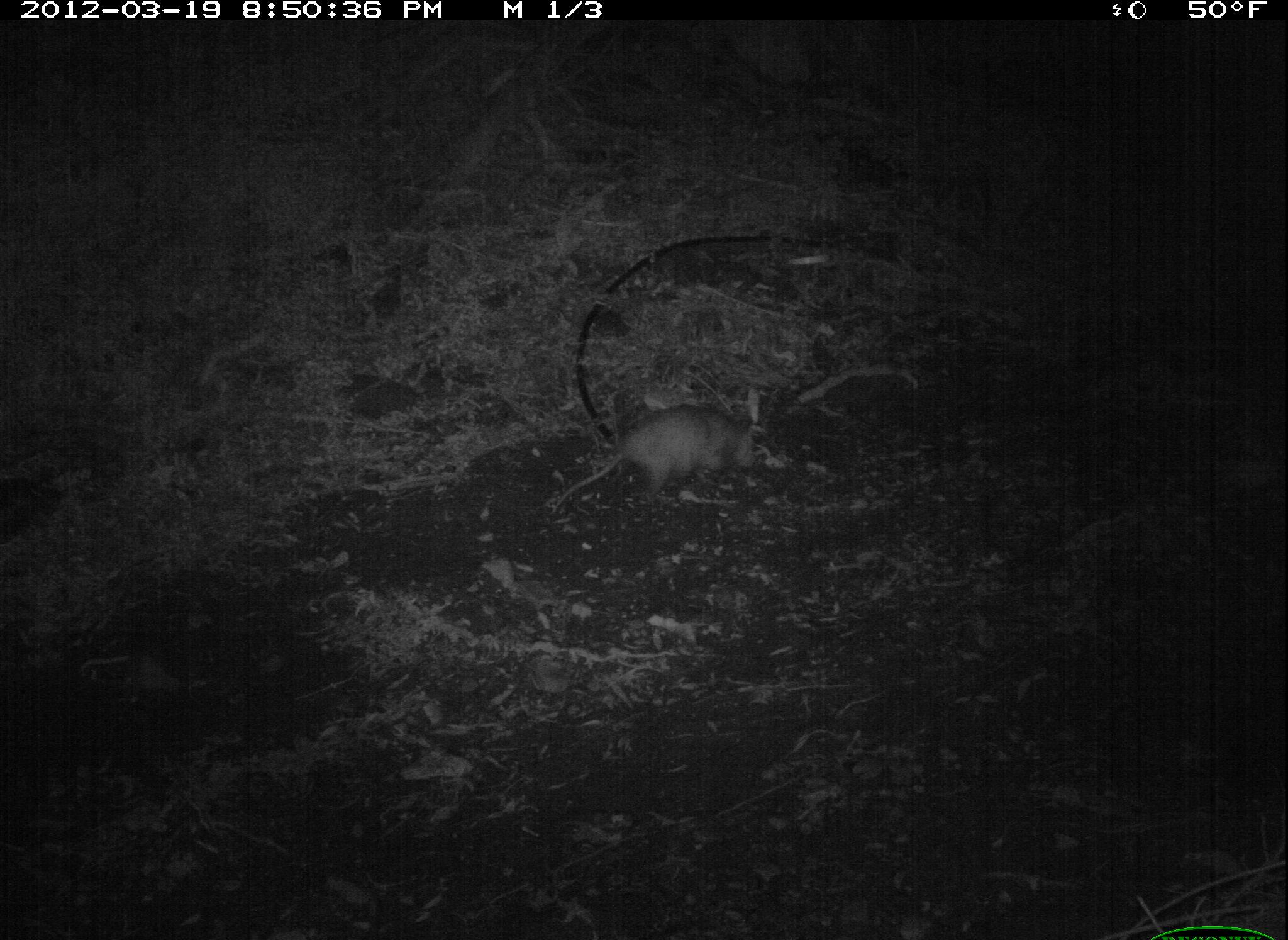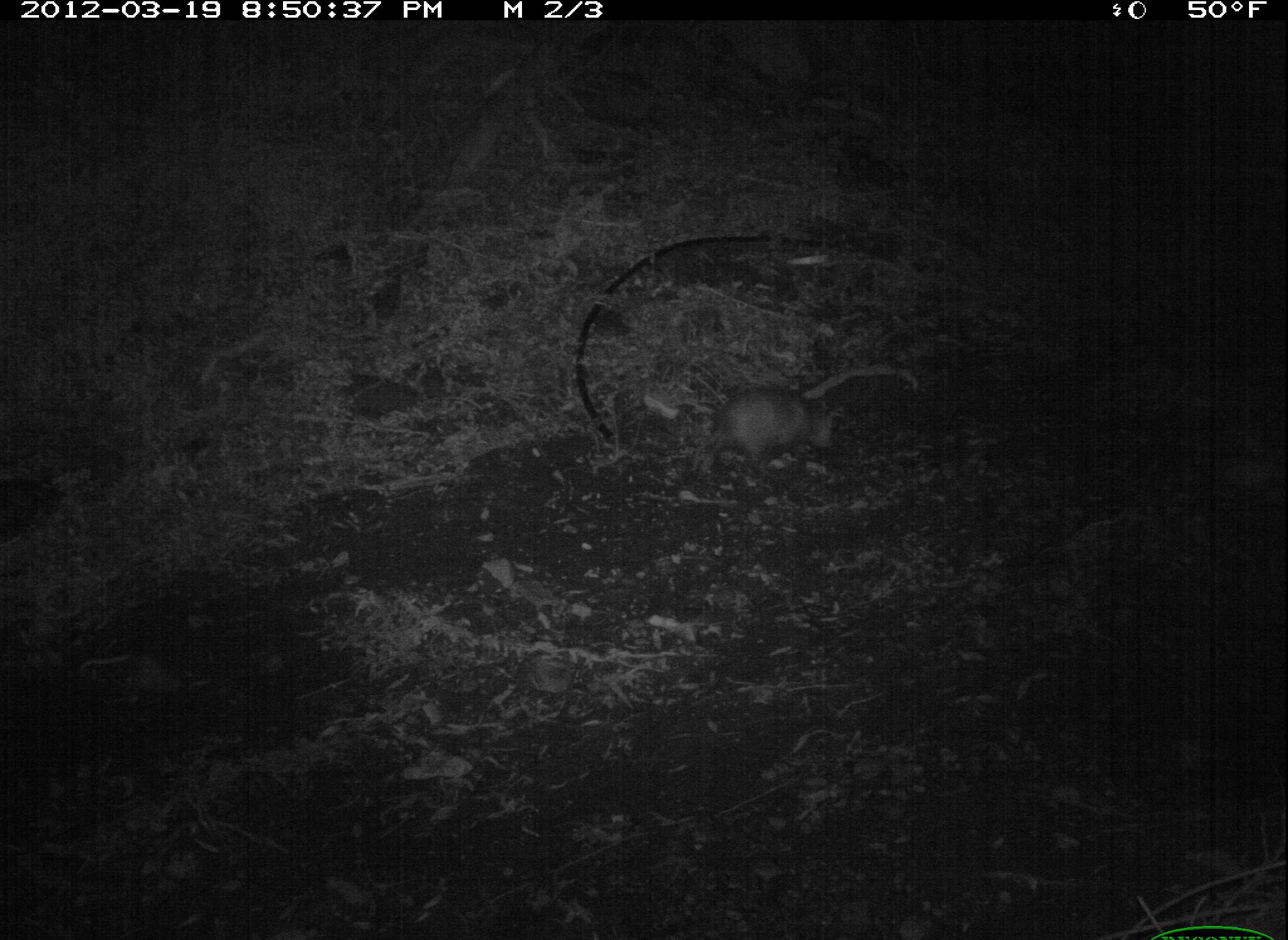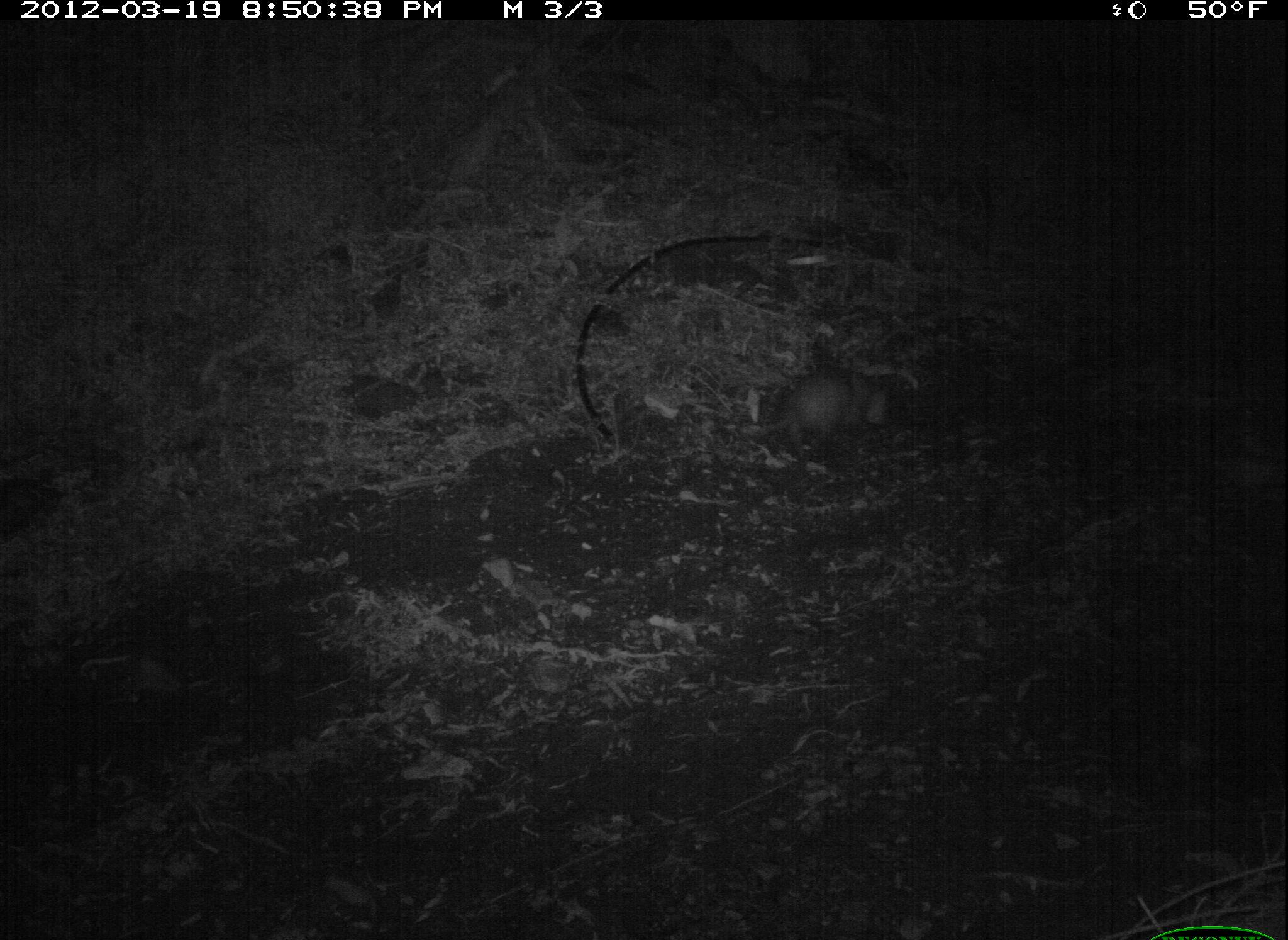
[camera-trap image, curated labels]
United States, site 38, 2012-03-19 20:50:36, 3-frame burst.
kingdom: Animalia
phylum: Chordata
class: Mammalia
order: Didelphimorphia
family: Didelphidae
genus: Didelphis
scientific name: Didelphis virginiana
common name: virginia opossum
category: opossum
Opossum (virginia opossum) (Didelphis virginiana).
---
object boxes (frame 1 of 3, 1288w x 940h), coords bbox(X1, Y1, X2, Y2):
opossum: bbox(541, 388, 791, 533)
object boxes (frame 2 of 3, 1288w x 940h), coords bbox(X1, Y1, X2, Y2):
opossum: bbox(696, 375, 850, 486)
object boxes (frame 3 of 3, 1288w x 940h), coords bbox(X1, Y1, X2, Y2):
opossum: bbox(737, 350, 914, 478)